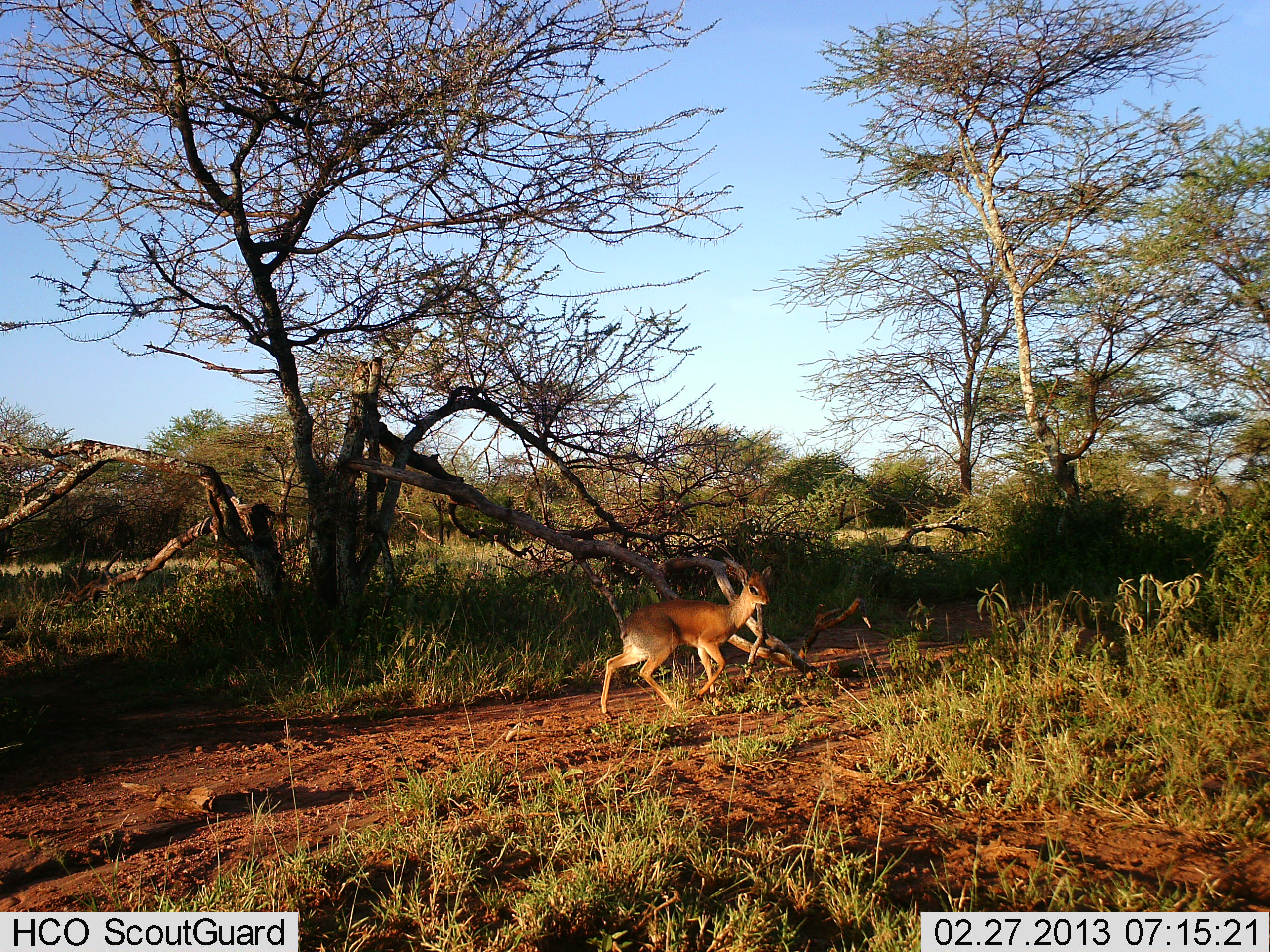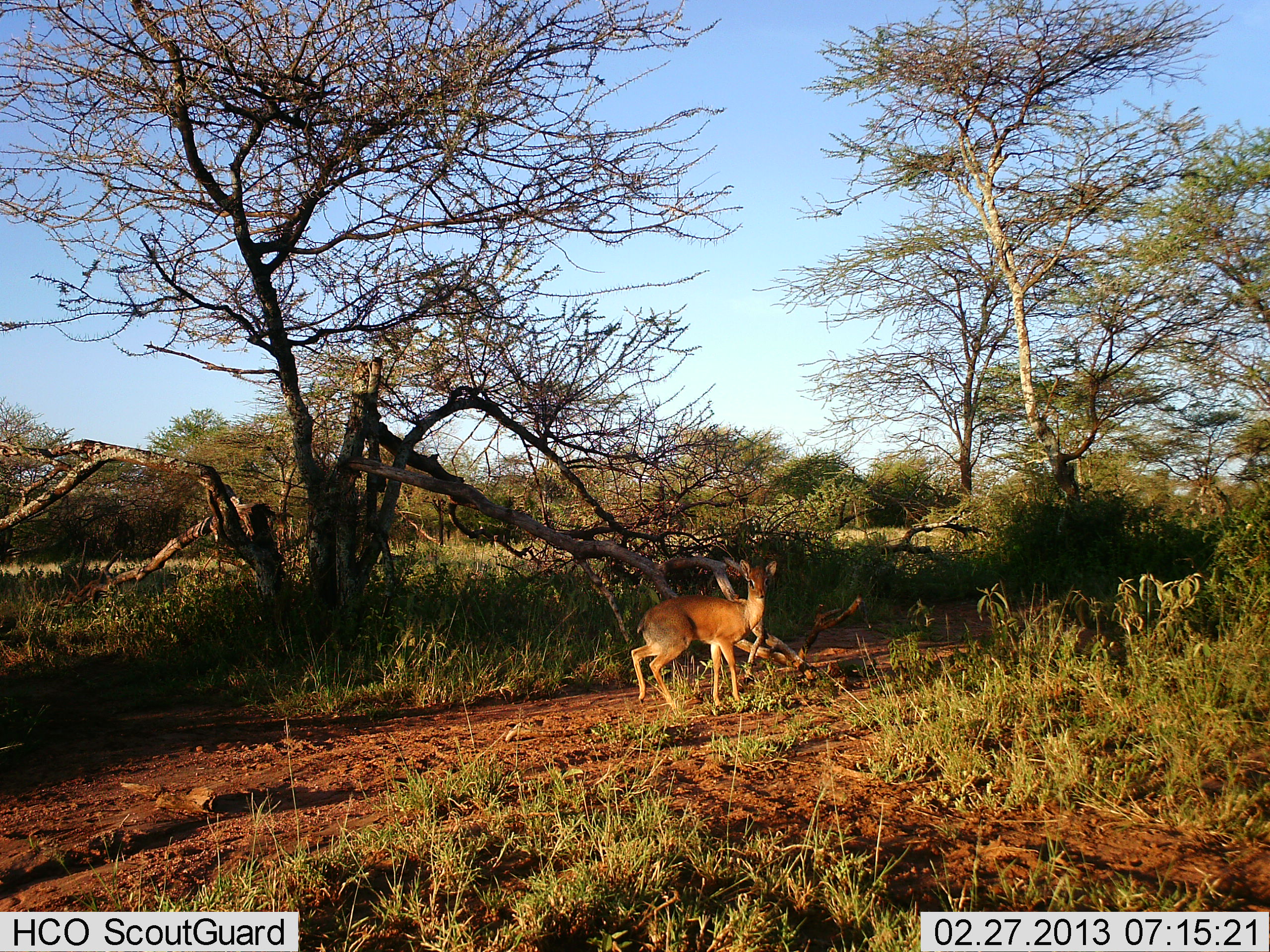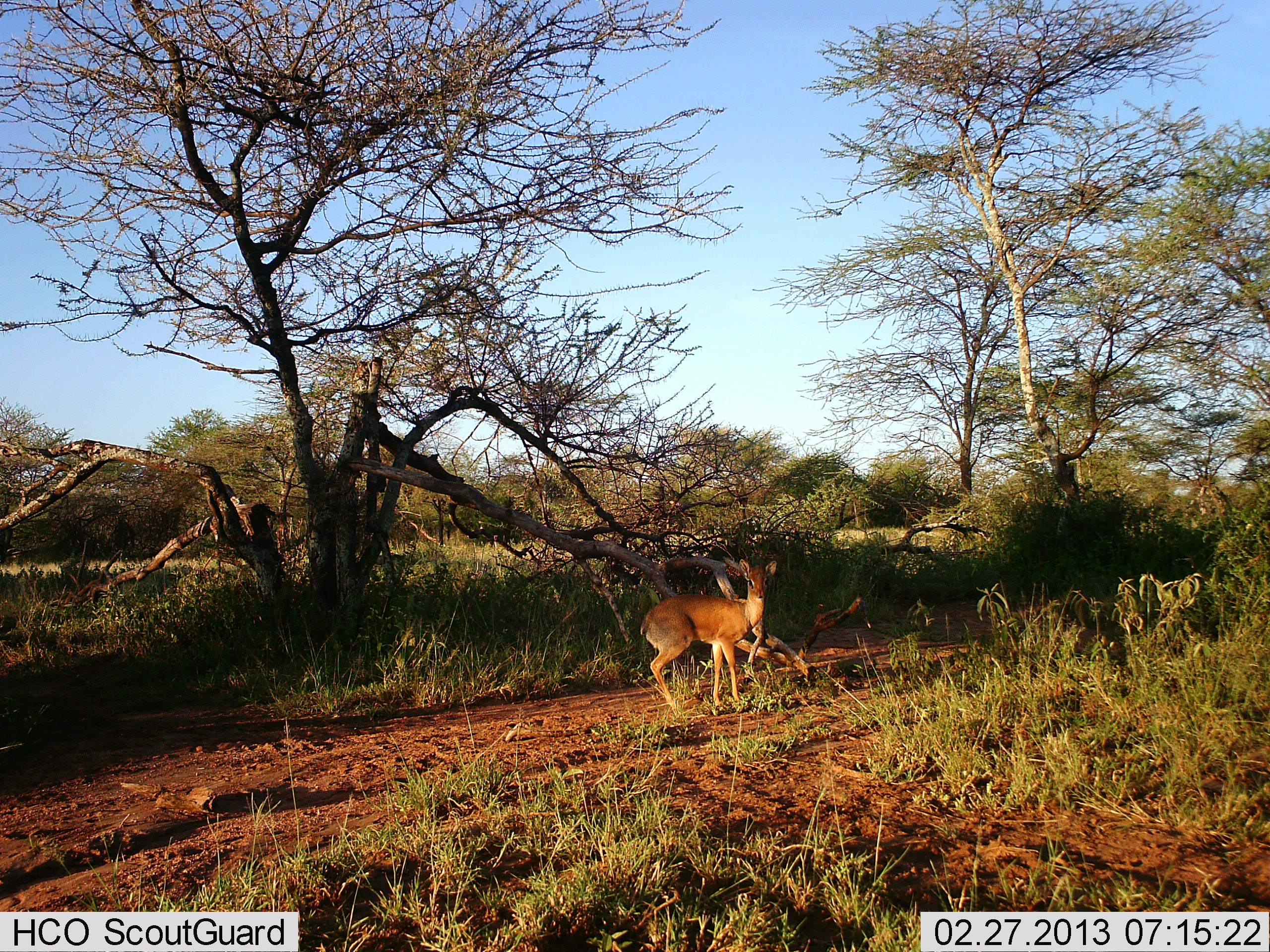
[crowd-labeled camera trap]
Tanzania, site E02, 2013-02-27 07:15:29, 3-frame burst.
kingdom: Animalia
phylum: Chordata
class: Mammalia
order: Artiodactyla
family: Bovidae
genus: Madoqua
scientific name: Madoqua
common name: dikdik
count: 1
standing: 38%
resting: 0%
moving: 71%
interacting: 0%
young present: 0%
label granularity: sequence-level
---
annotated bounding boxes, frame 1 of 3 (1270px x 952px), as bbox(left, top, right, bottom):
animal: bbox(601, 565, 774, 714)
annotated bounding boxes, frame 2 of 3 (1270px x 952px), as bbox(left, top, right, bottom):
animal: bbox(631, 557, 779, 713)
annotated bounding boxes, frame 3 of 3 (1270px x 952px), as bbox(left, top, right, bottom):
animal: bbox(638, 557, 778, 714)